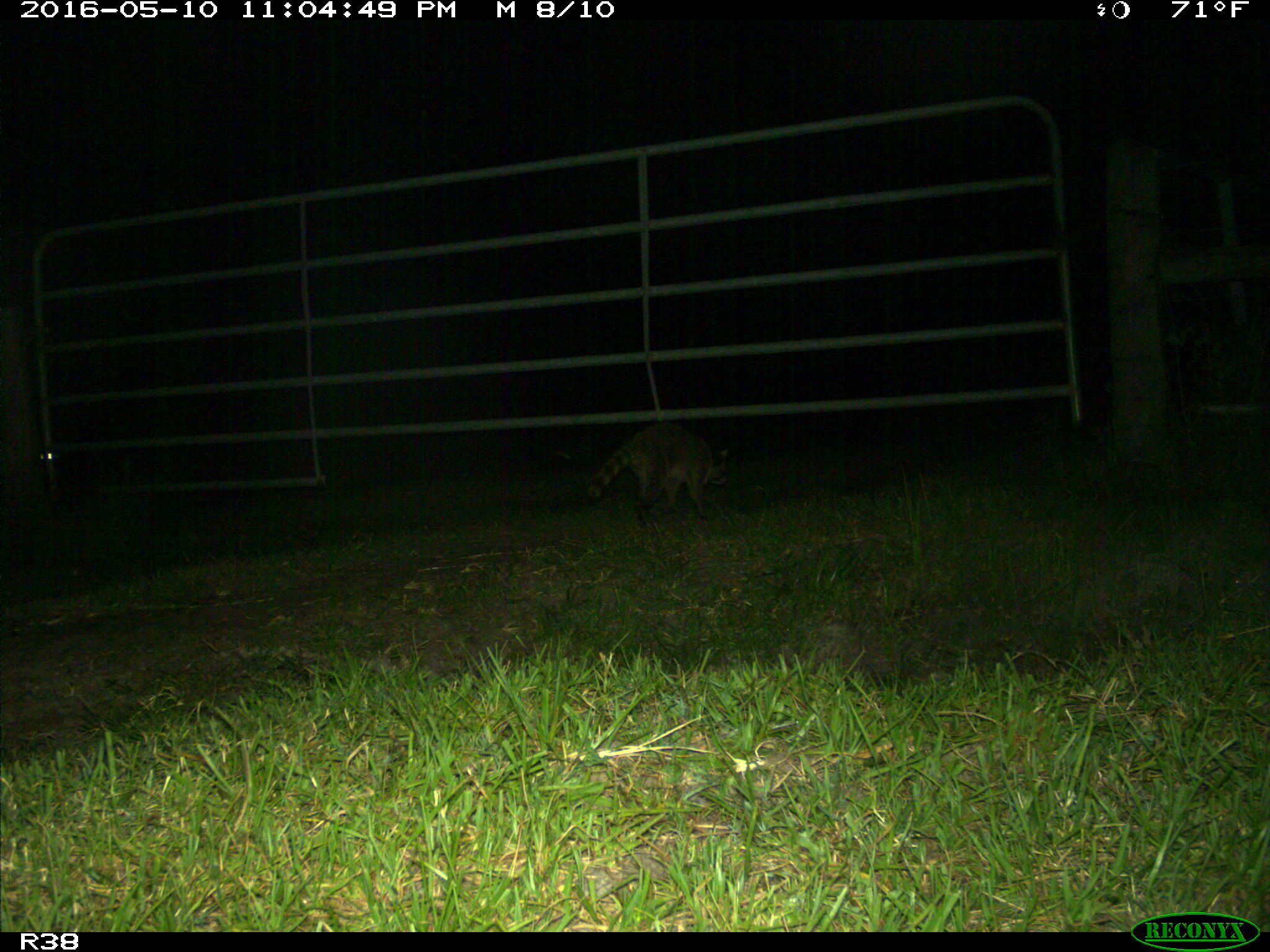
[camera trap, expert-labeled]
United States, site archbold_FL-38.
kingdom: Animalia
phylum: Chordata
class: Mammalia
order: Carnivora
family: Procyonidae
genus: Procyon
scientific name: Procyon lotor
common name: common raccoon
Procyon lotor (common raccoon).